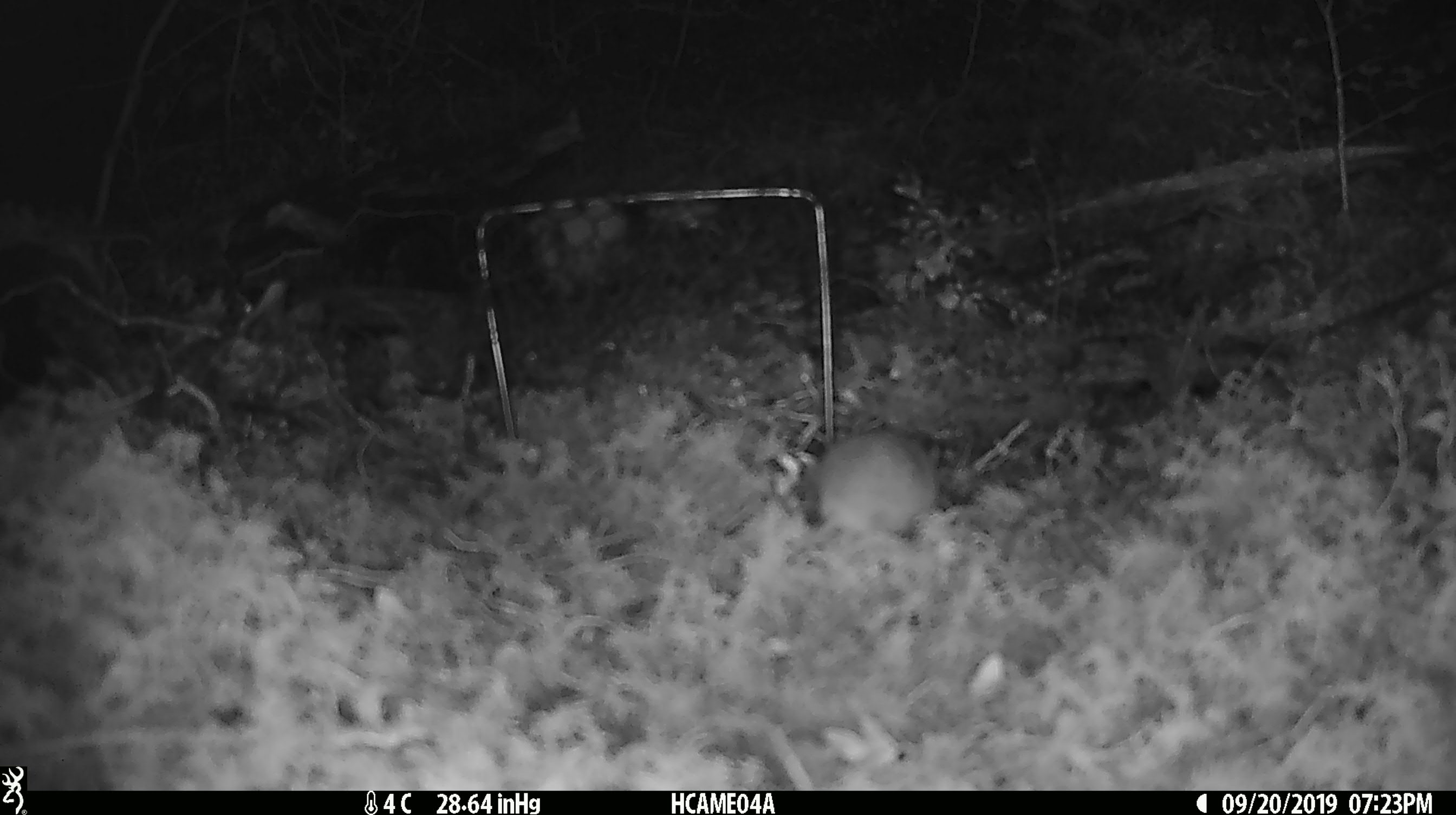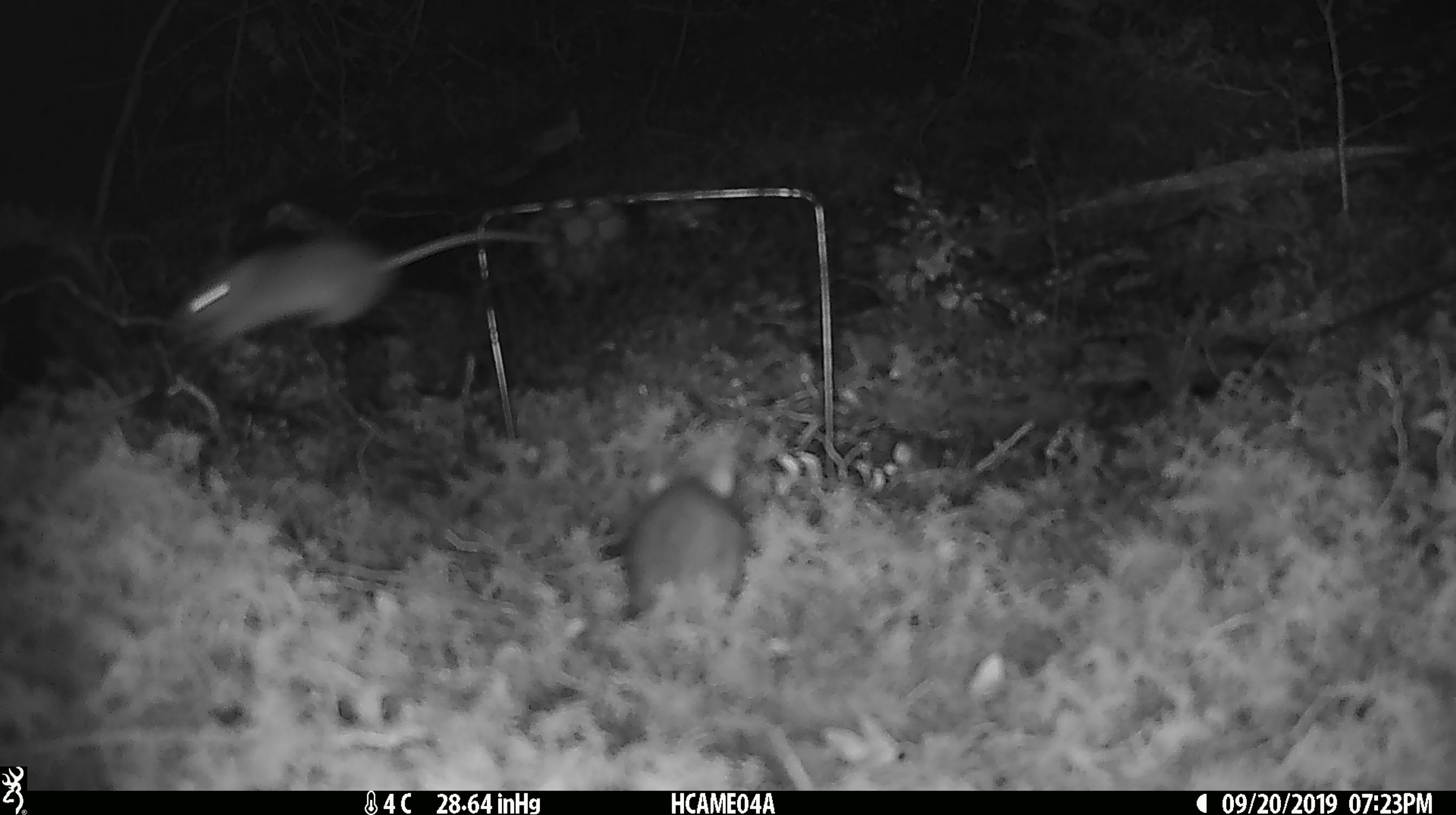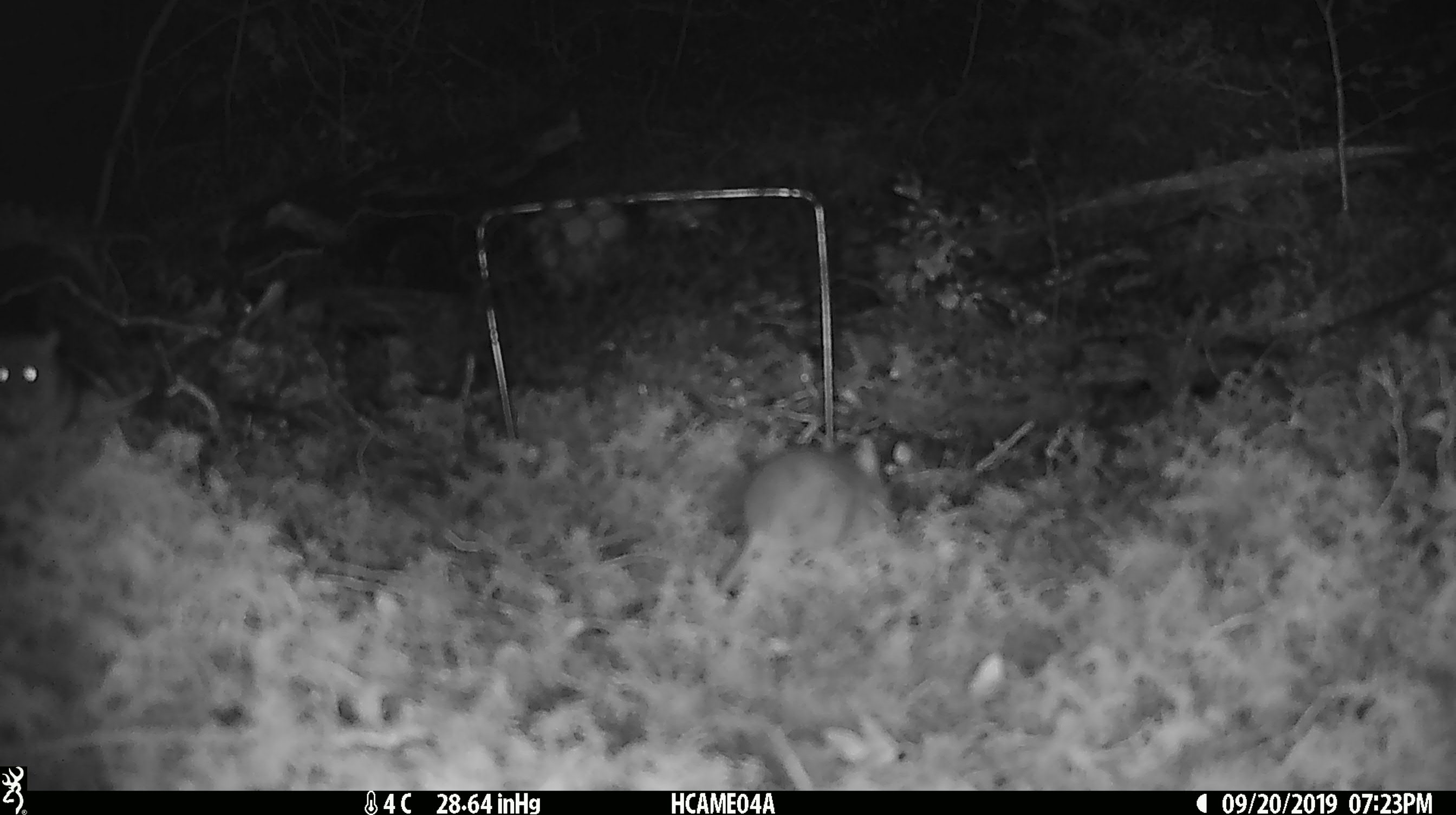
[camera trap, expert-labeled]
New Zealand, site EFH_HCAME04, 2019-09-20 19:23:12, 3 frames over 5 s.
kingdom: Animalia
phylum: Chordata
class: Mammalia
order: Rodentia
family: Muridae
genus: Mus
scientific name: Mus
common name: mouse